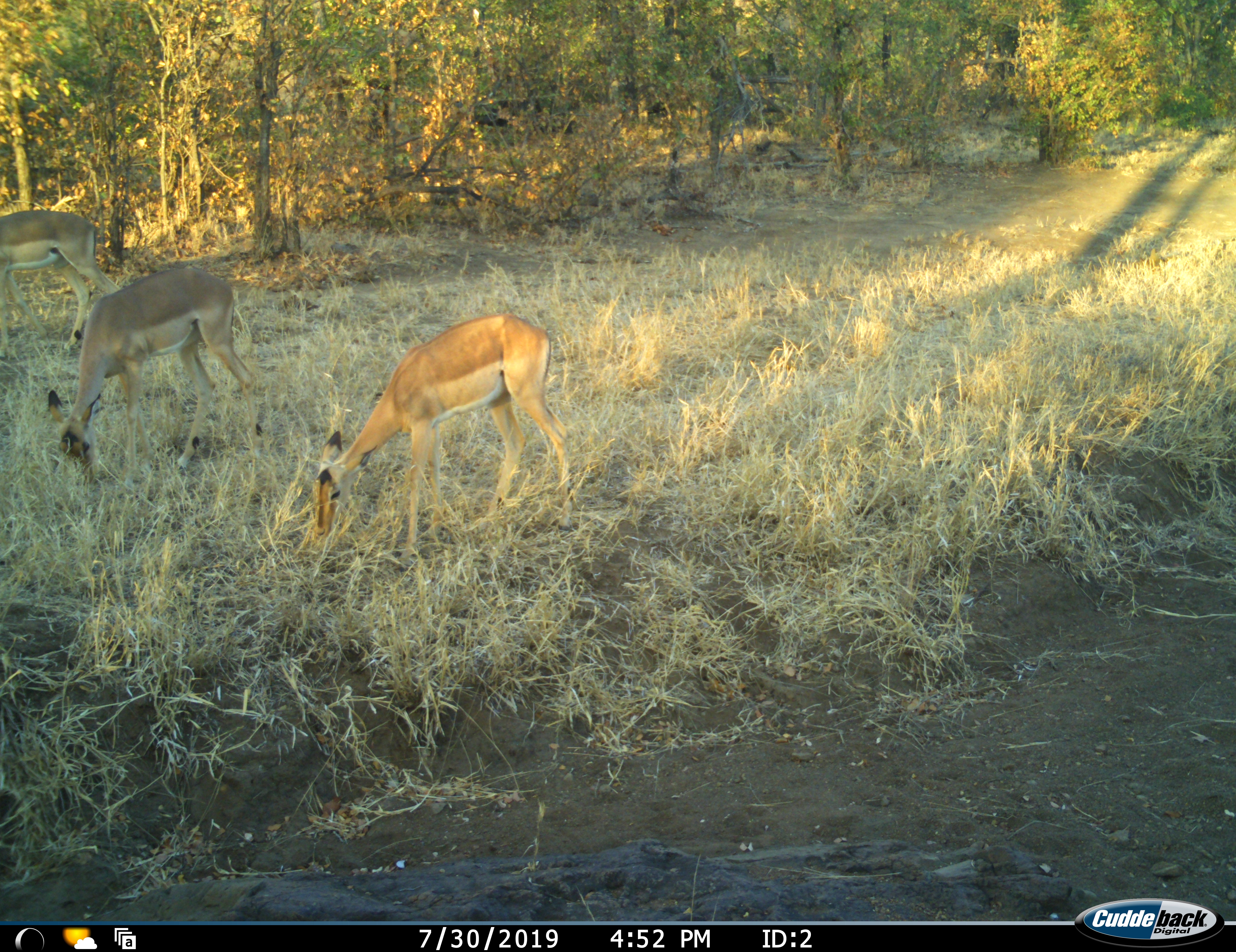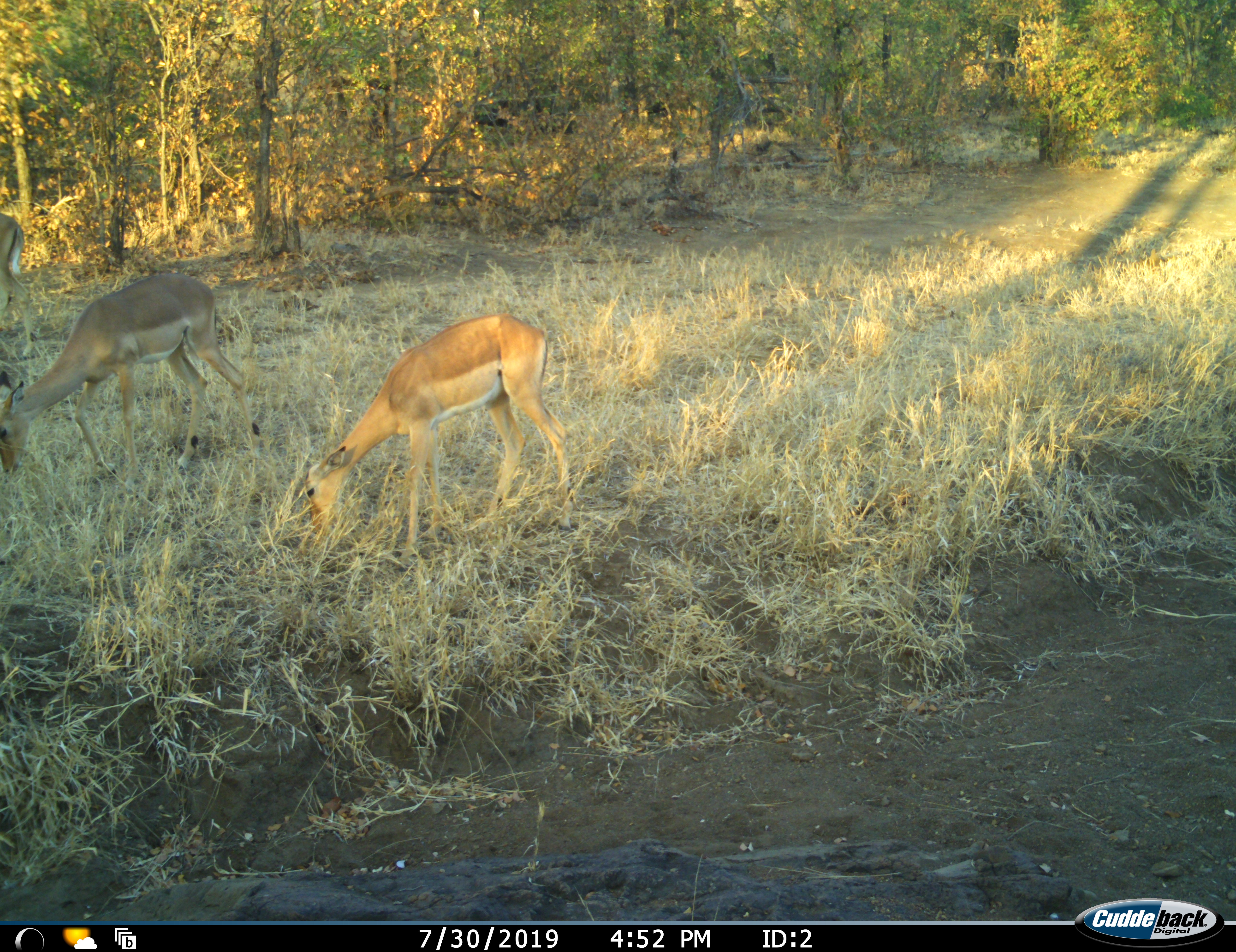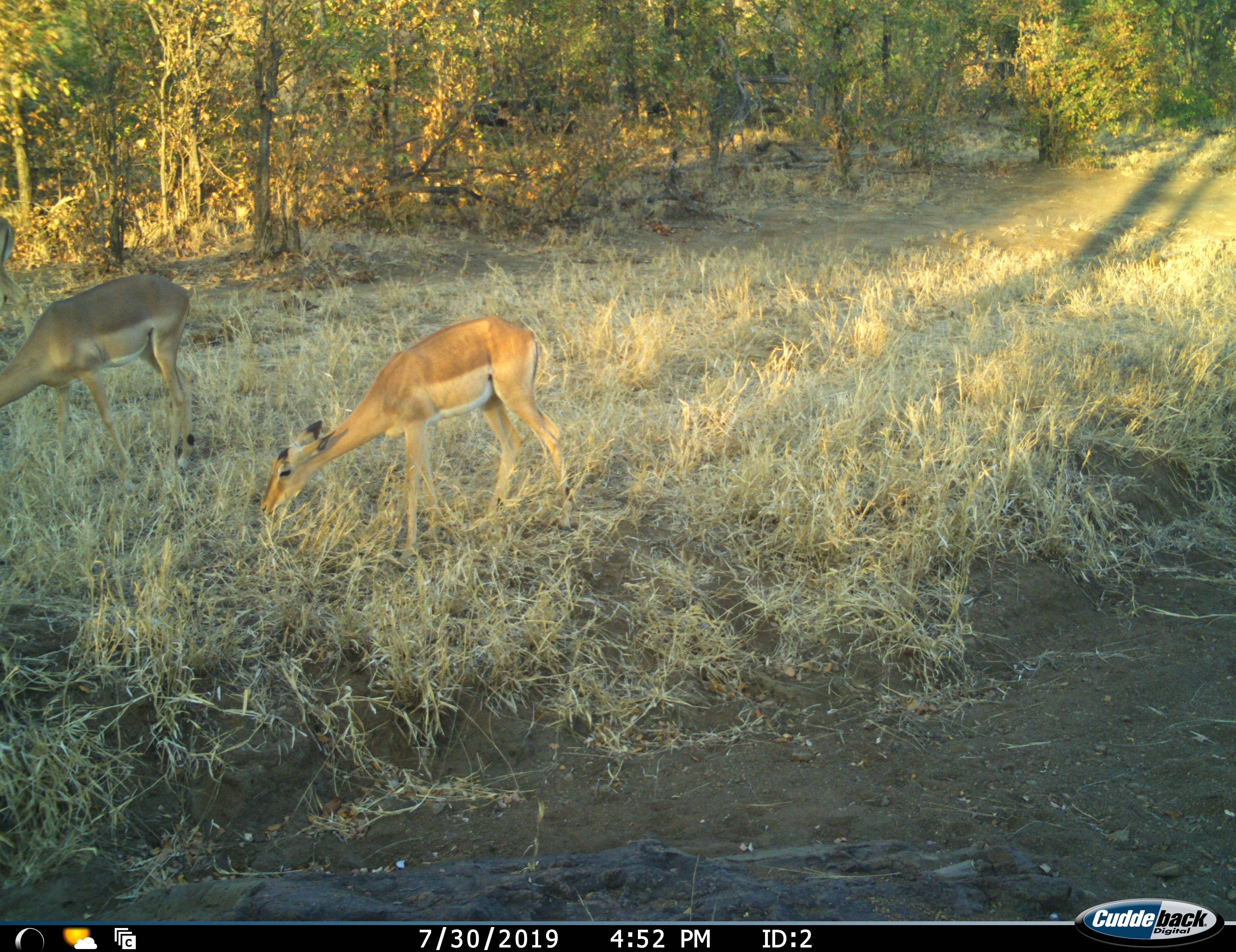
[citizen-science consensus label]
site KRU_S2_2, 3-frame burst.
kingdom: Animalia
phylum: Chordata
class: Mammalia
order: Artiodactyla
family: Bovidae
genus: Aepyceros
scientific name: Aepyceros melampus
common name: impala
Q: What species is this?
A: Impala (Aepyceros melampus).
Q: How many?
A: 3.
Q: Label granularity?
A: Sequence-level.